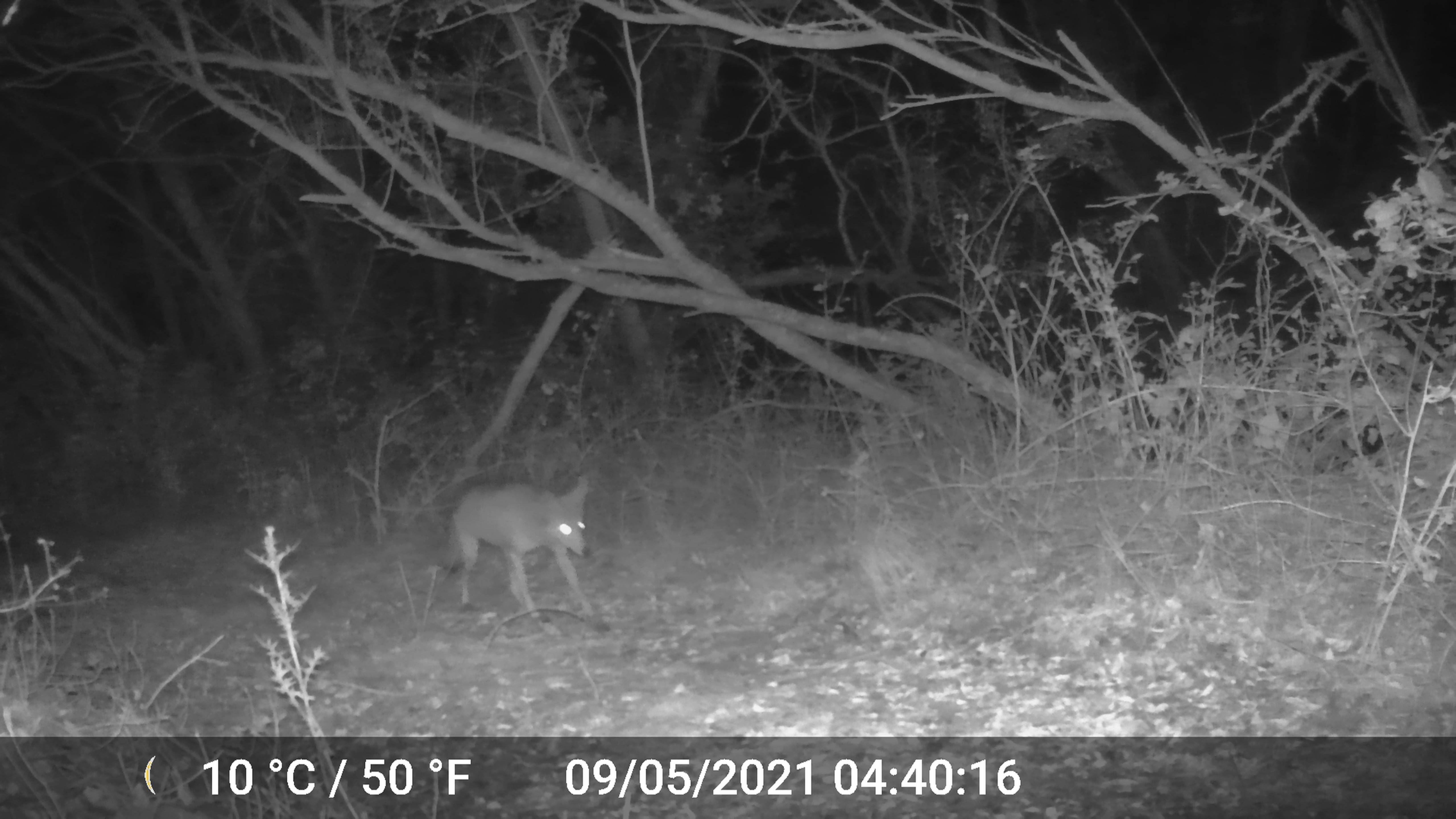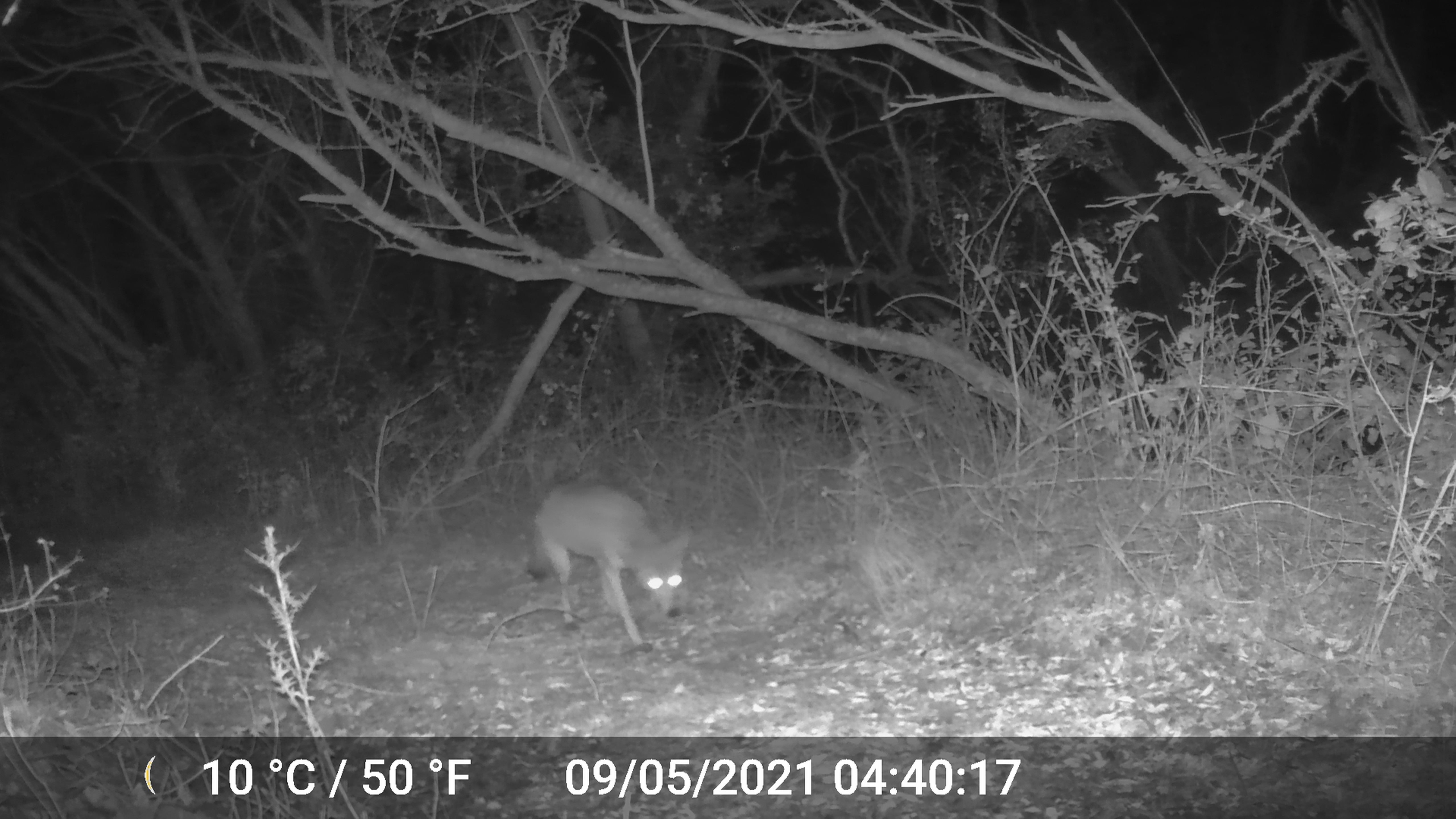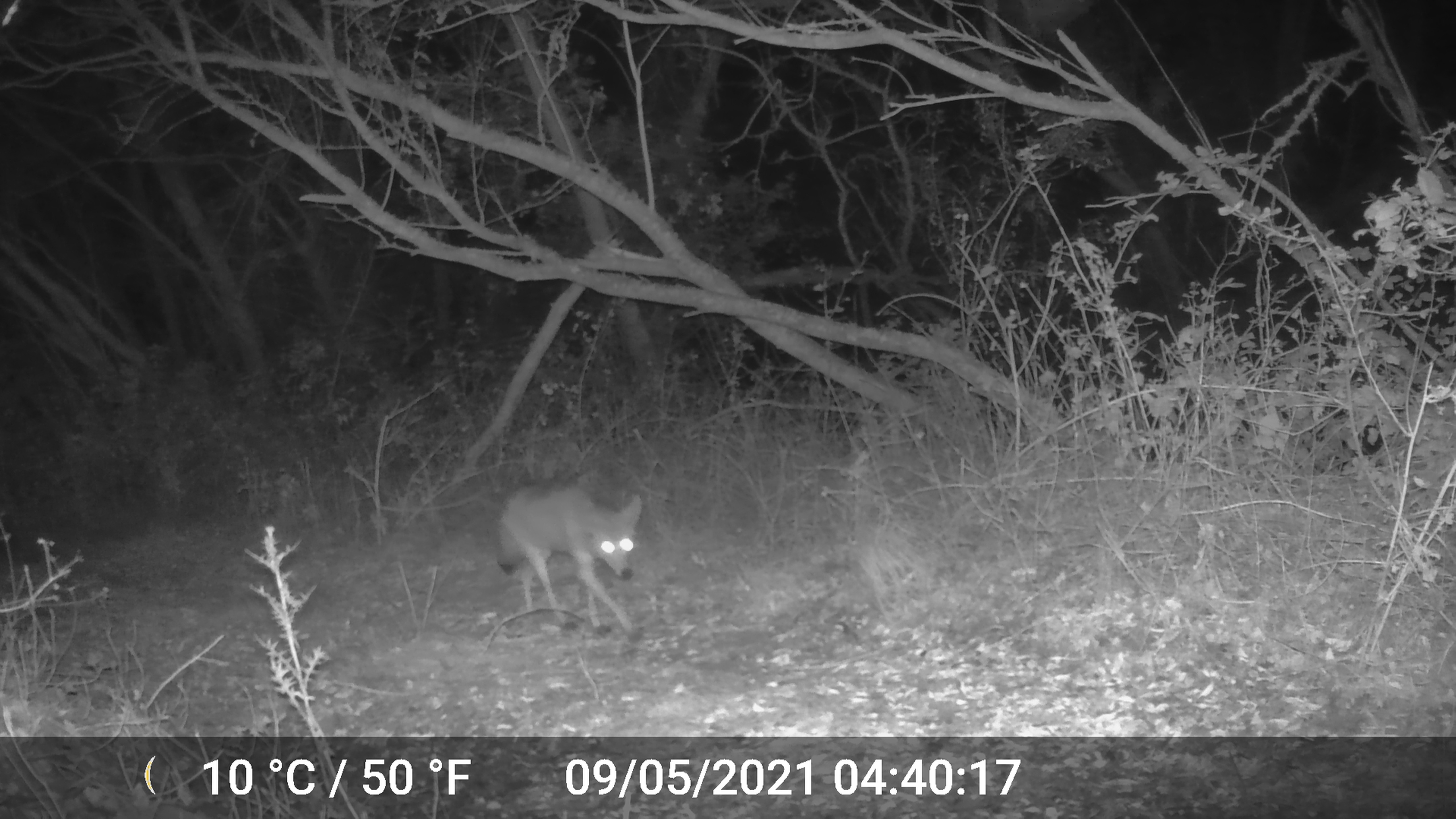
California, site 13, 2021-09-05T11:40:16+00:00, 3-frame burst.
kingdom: Animalia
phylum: Chordata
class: Mammalia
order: Carnivora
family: Canidae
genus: Canis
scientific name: Canis latrans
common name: coyote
Coyote (Canis latrans).